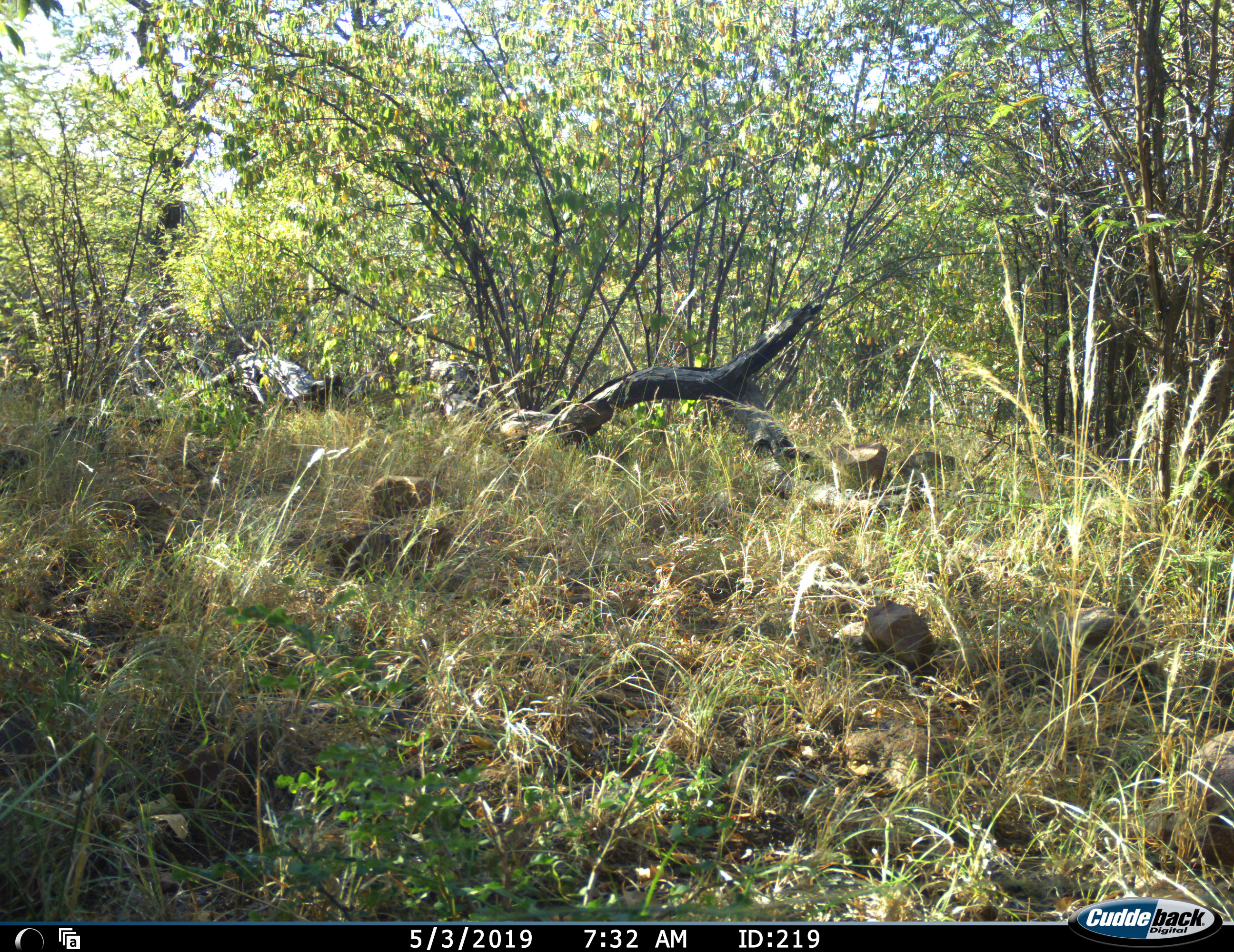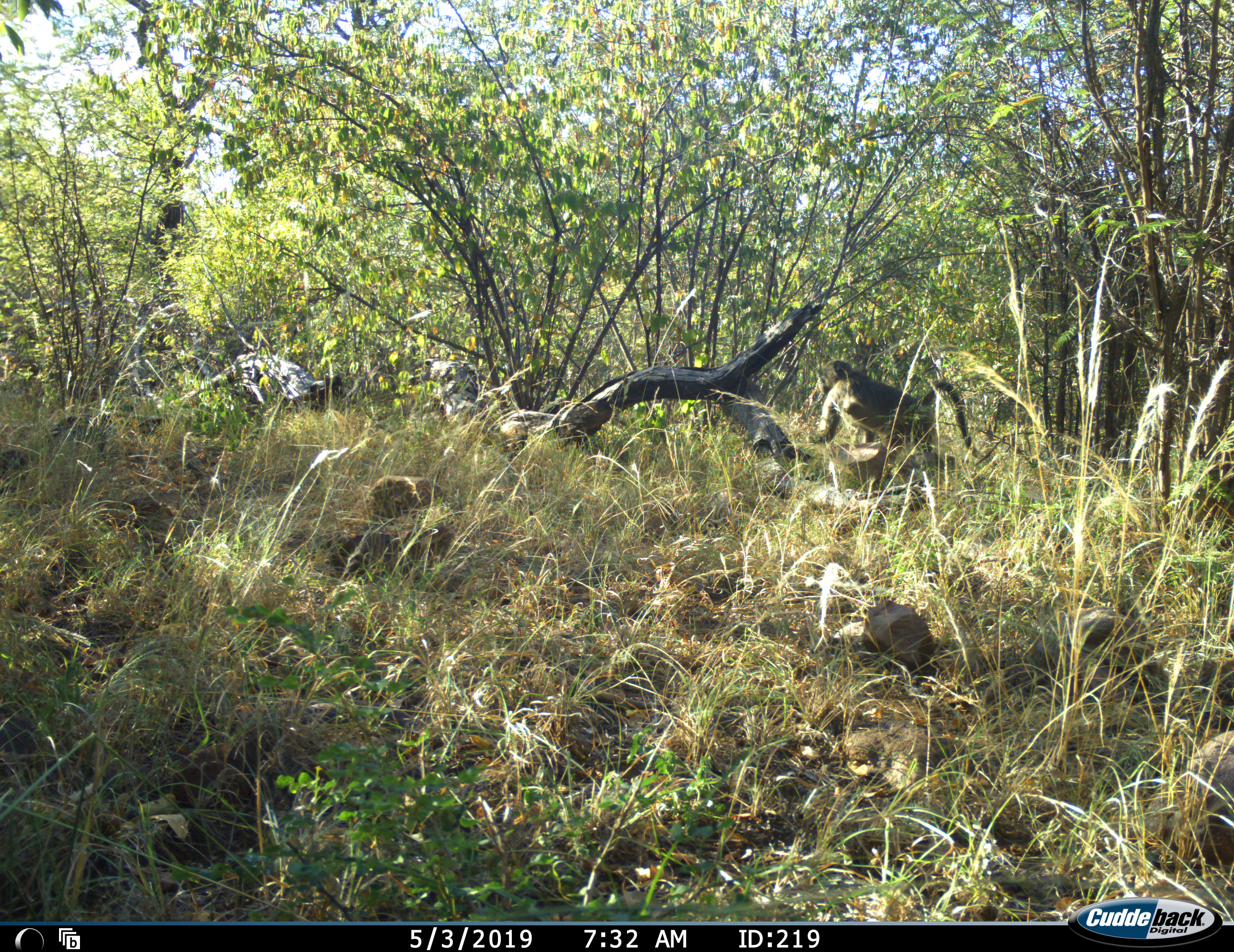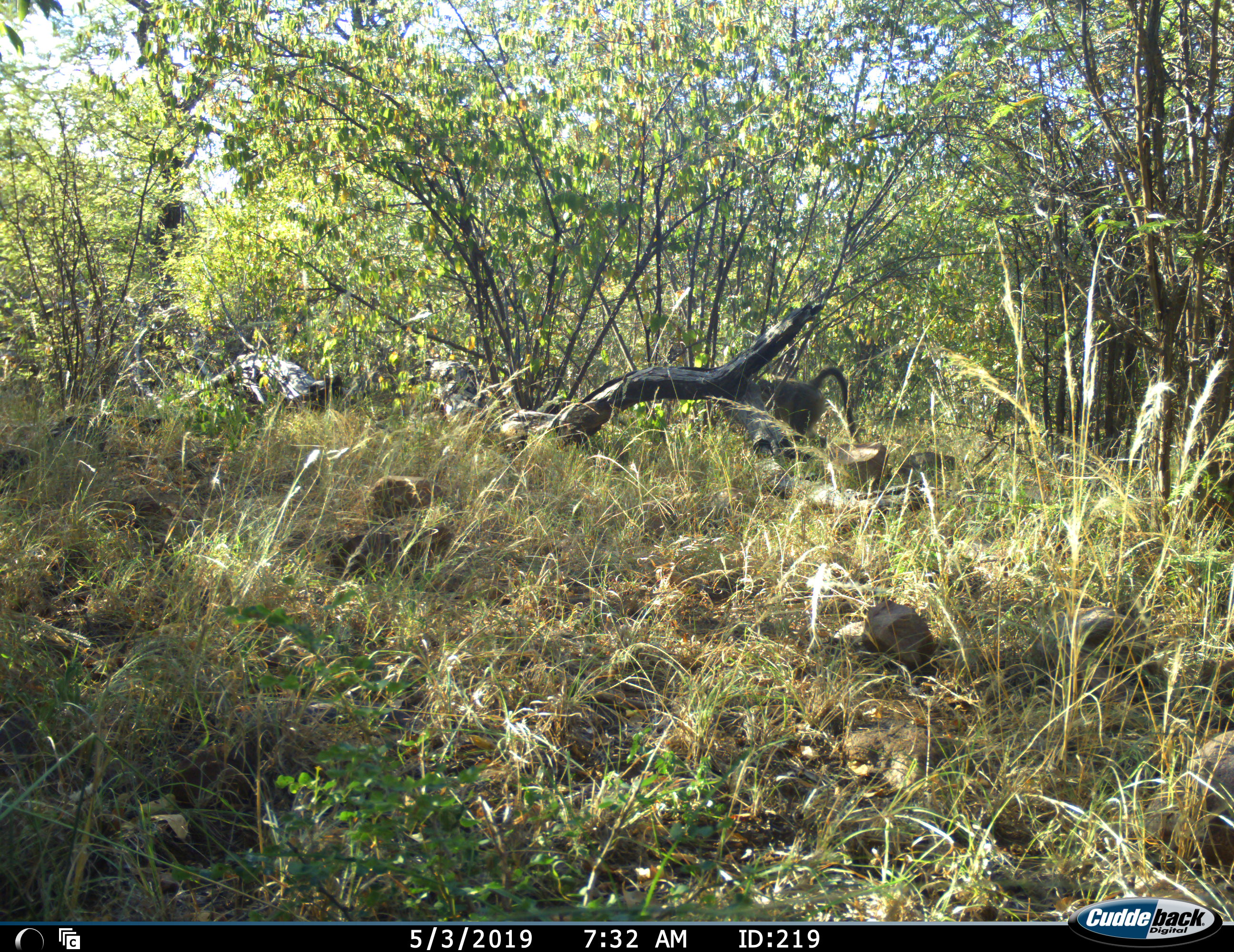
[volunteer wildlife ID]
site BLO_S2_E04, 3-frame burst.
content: unidentified animal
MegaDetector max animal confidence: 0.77